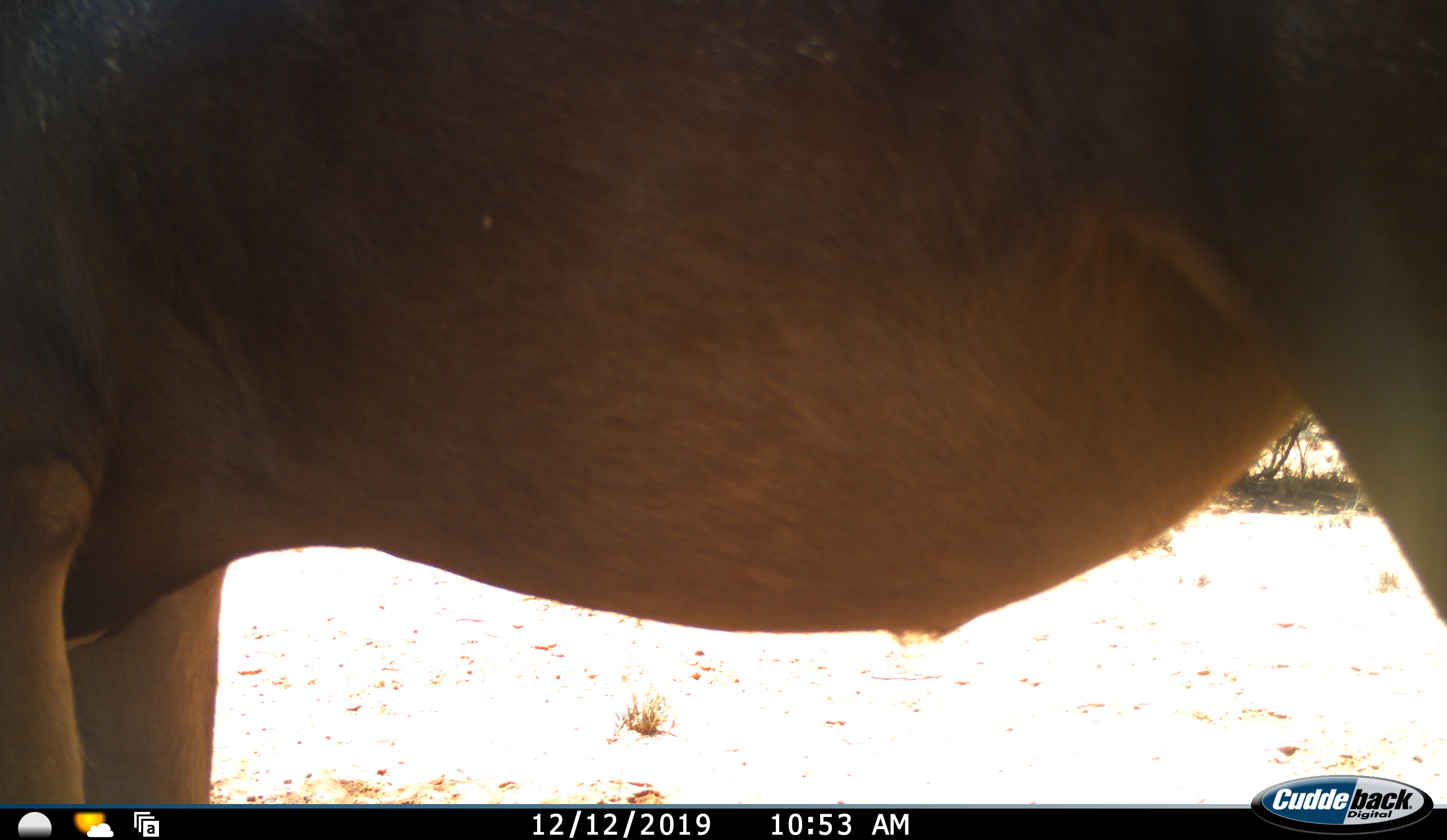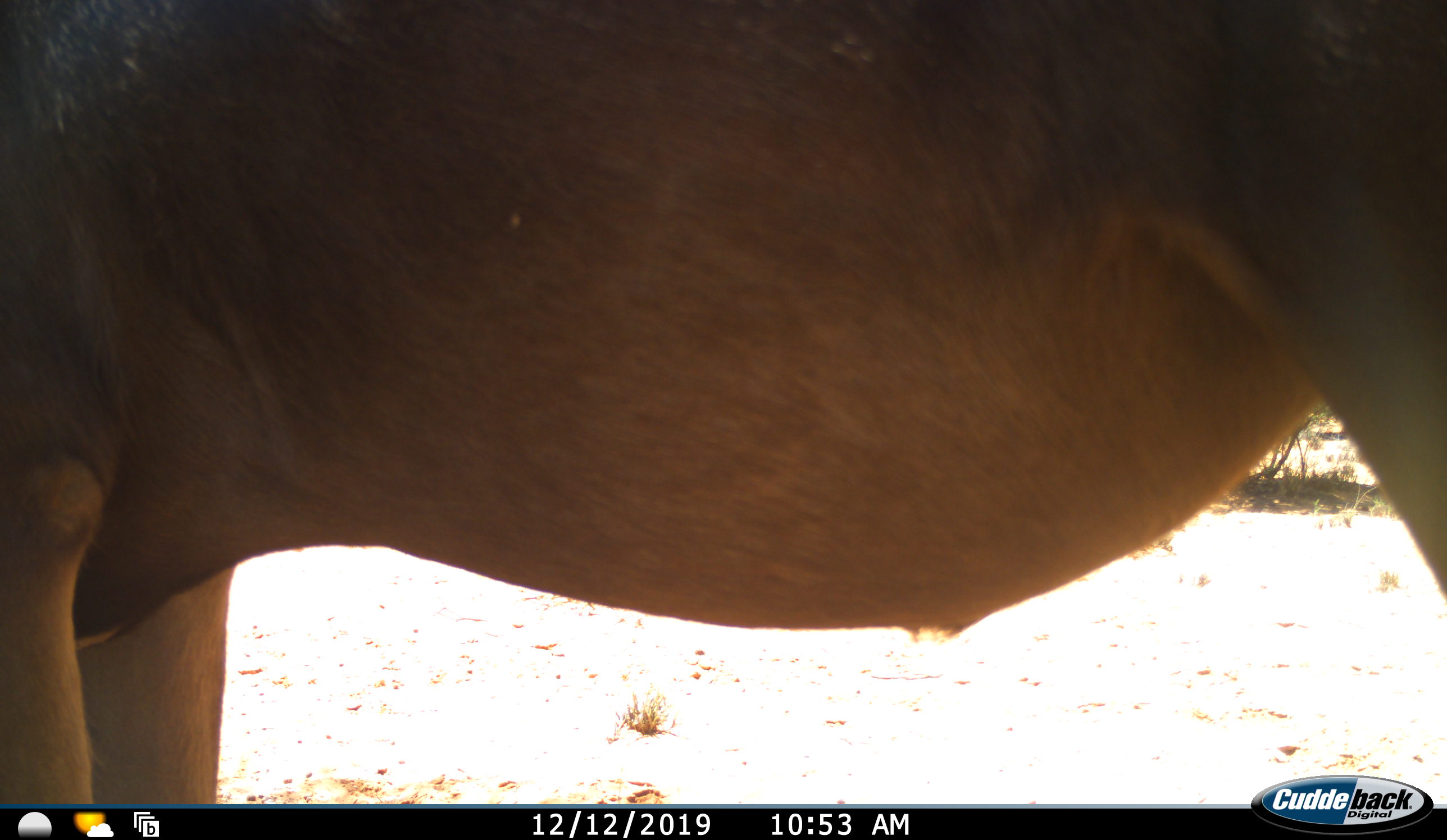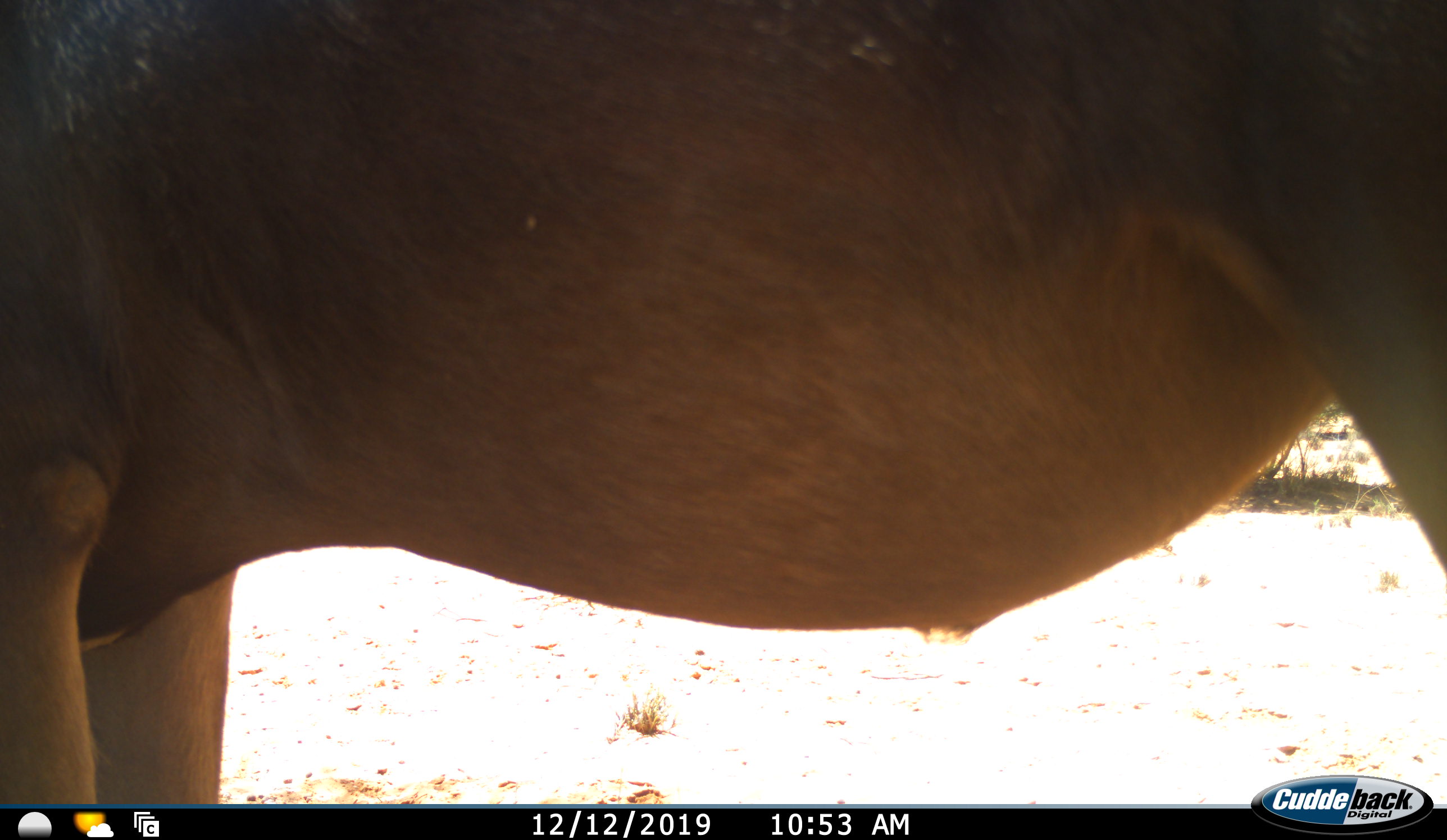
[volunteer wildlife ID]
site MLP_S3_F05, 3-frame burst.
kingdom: Animalia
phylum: Chordata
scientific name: Vertebrata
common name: domestic animal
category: domesticanimal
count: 1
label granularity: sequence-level